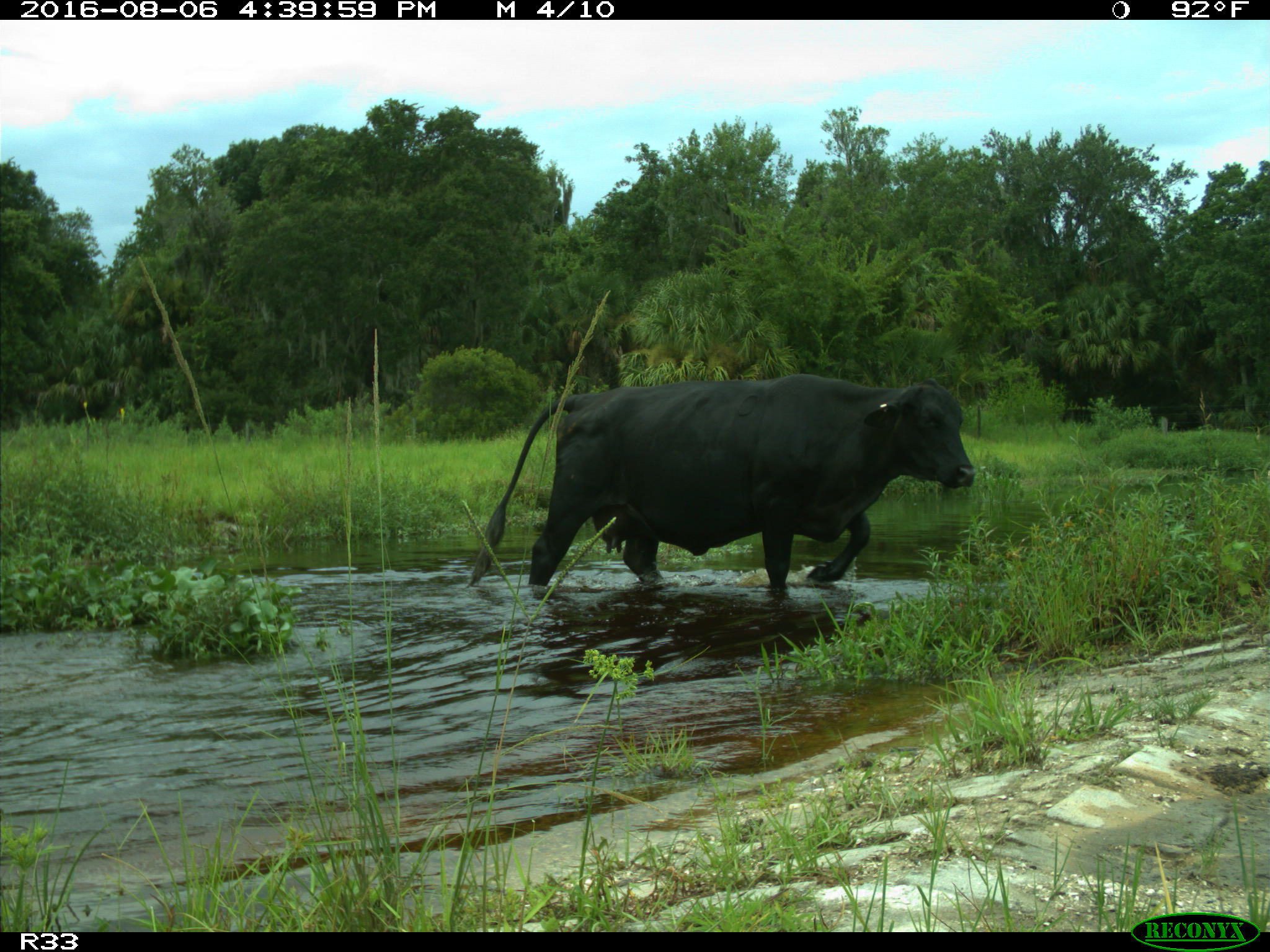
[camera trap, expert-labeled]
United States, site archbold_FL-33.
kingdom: Animalia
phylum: Chordata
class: Mammalia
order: Artiodactyla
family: Bovidae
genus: Bos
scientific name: Bos taurus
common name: domestic cow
Bos taurus (domestic cow).